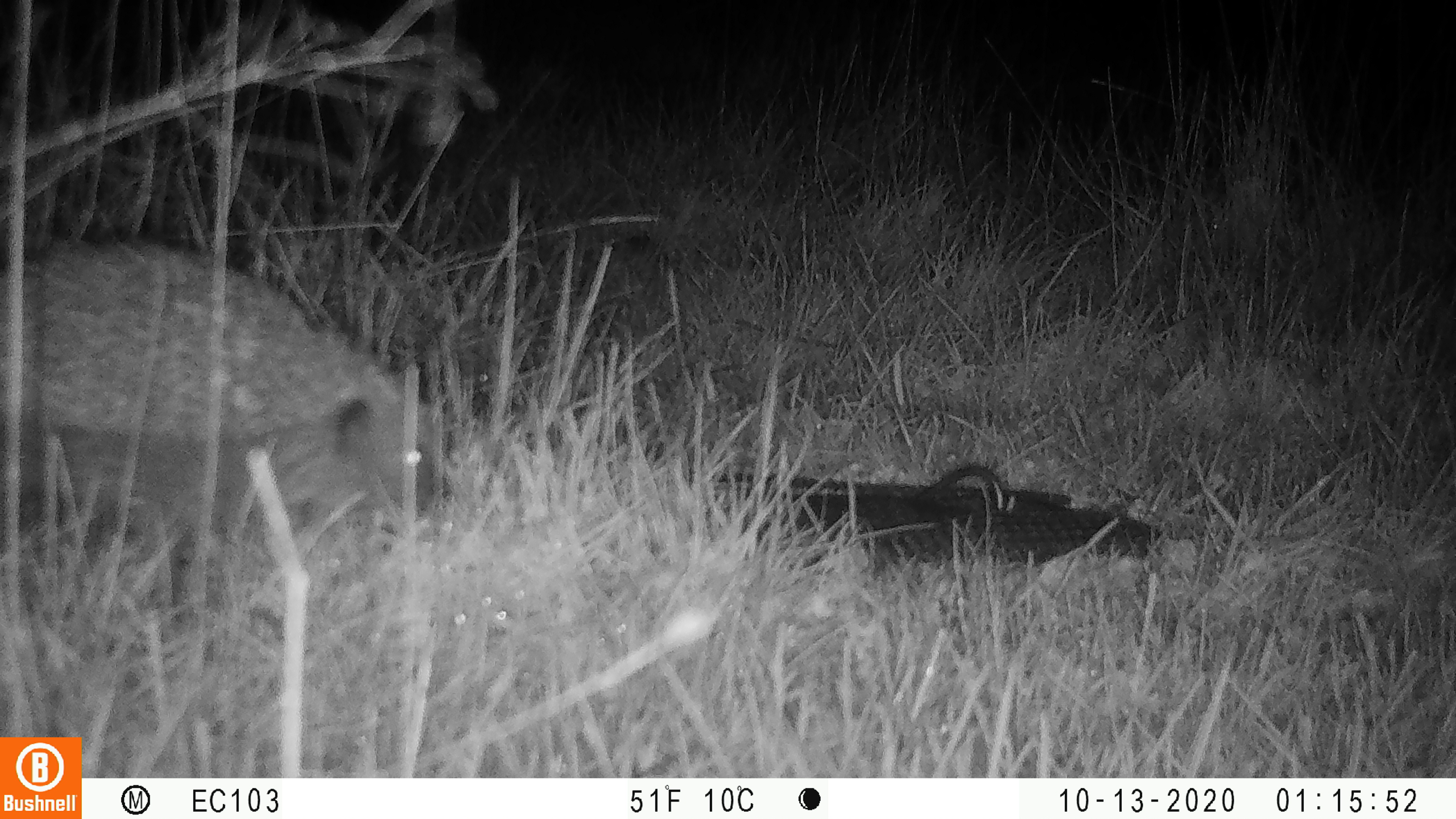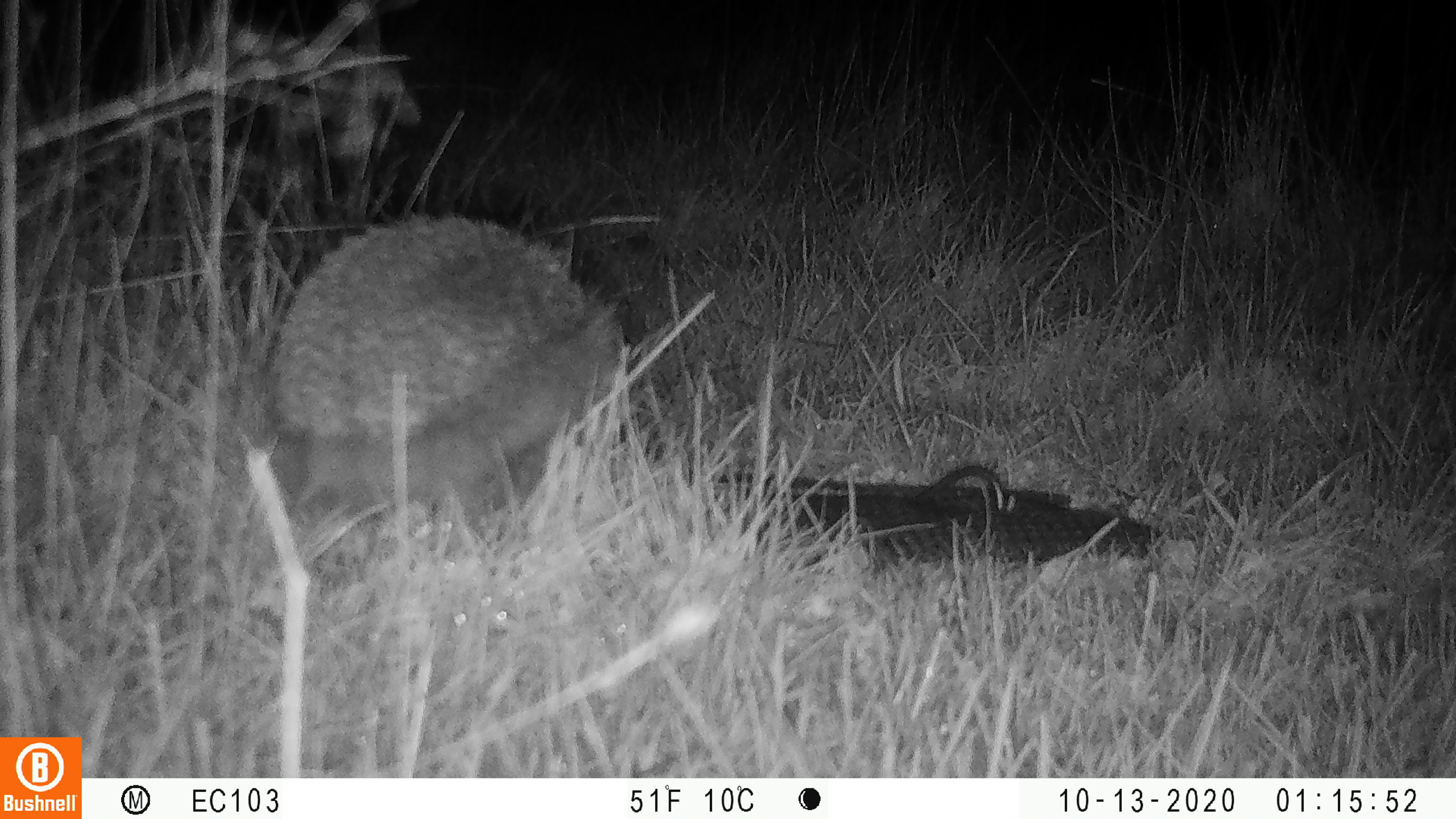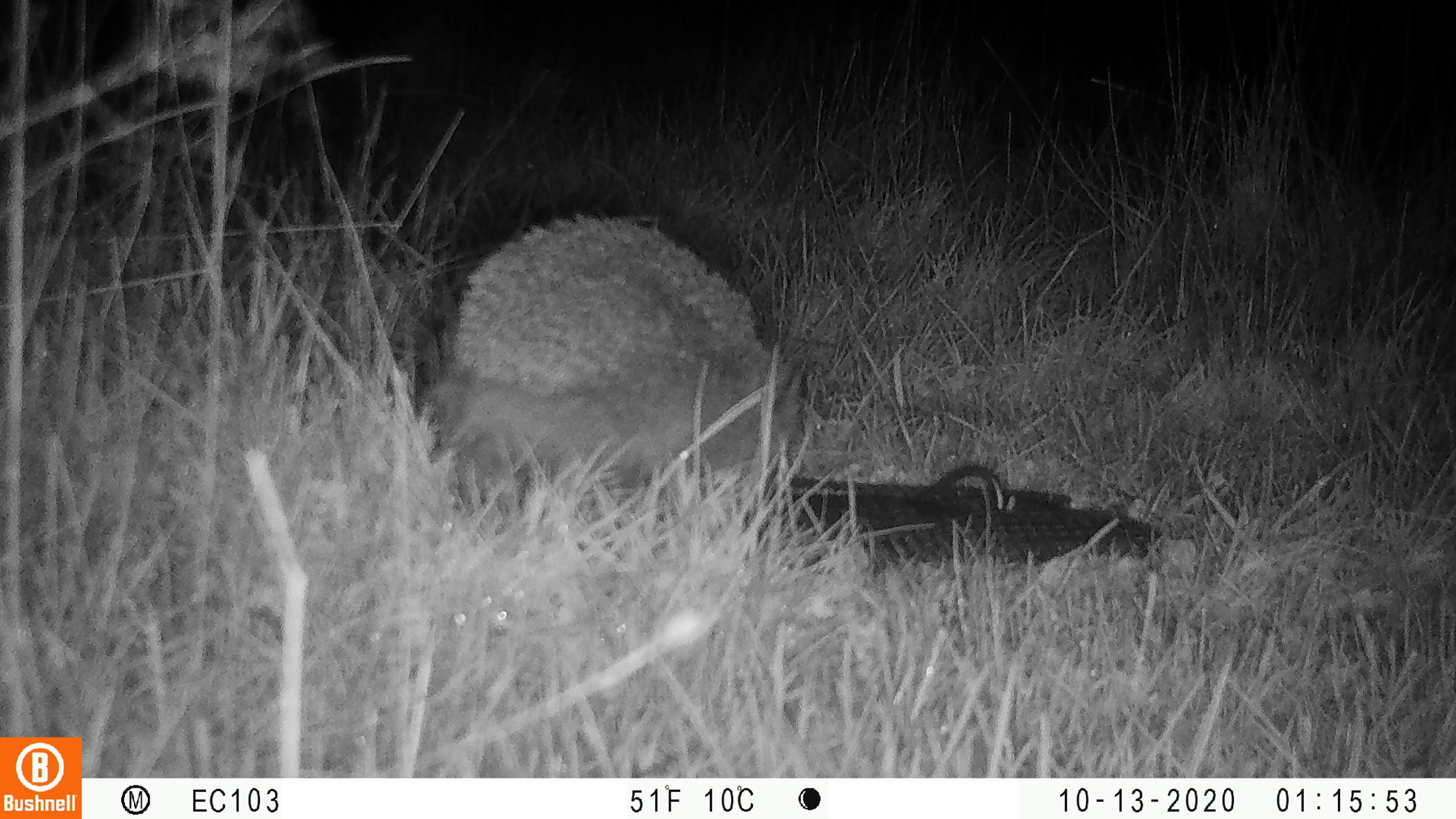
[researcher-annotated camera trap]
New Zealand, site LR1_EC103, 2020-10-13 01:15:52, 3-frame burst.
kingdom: Animalia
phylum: Chordata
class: Mammalia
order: Eulipotyphla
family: Erinaceidae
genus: Erinaceus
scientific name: Erinaceus europaeus europaeus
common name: european hedgehog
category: hedgehog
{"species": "hedgehog (european hedgehog) (Erinaceus europaeus europaeus)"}